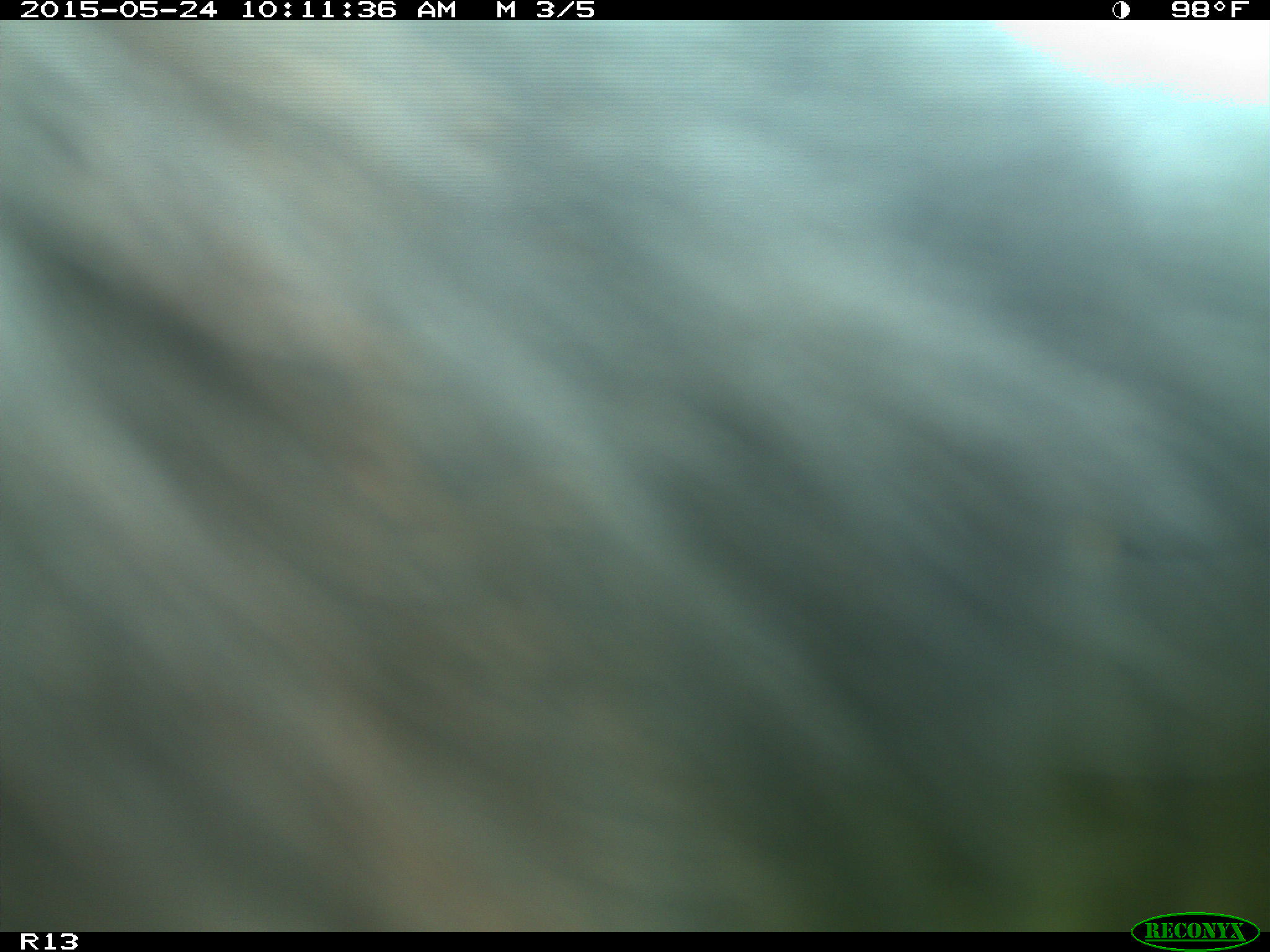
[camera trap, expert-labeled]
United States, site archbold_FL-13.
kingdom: Animalia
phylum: Chordata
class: Mammalia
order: Artiodactyla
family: Bovidae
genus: Bos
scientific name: Bos taurus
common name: domestic cow